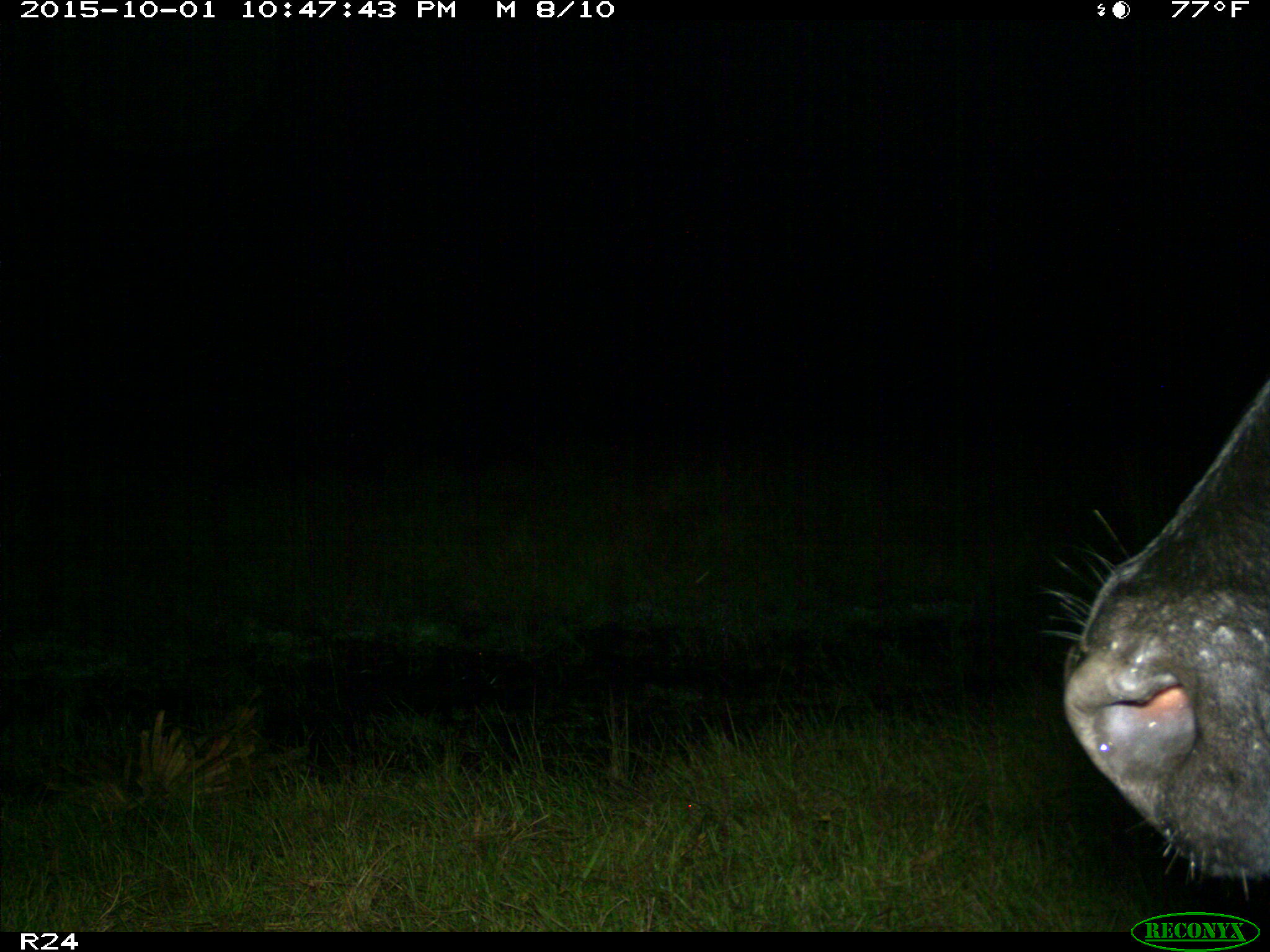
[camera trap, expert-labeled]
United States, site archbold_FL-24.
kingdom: Animalia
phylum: Chordata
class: Mammalia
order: Artiodactyla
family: Bovidae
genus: Bos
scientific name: Bos taurus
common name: domestic cow